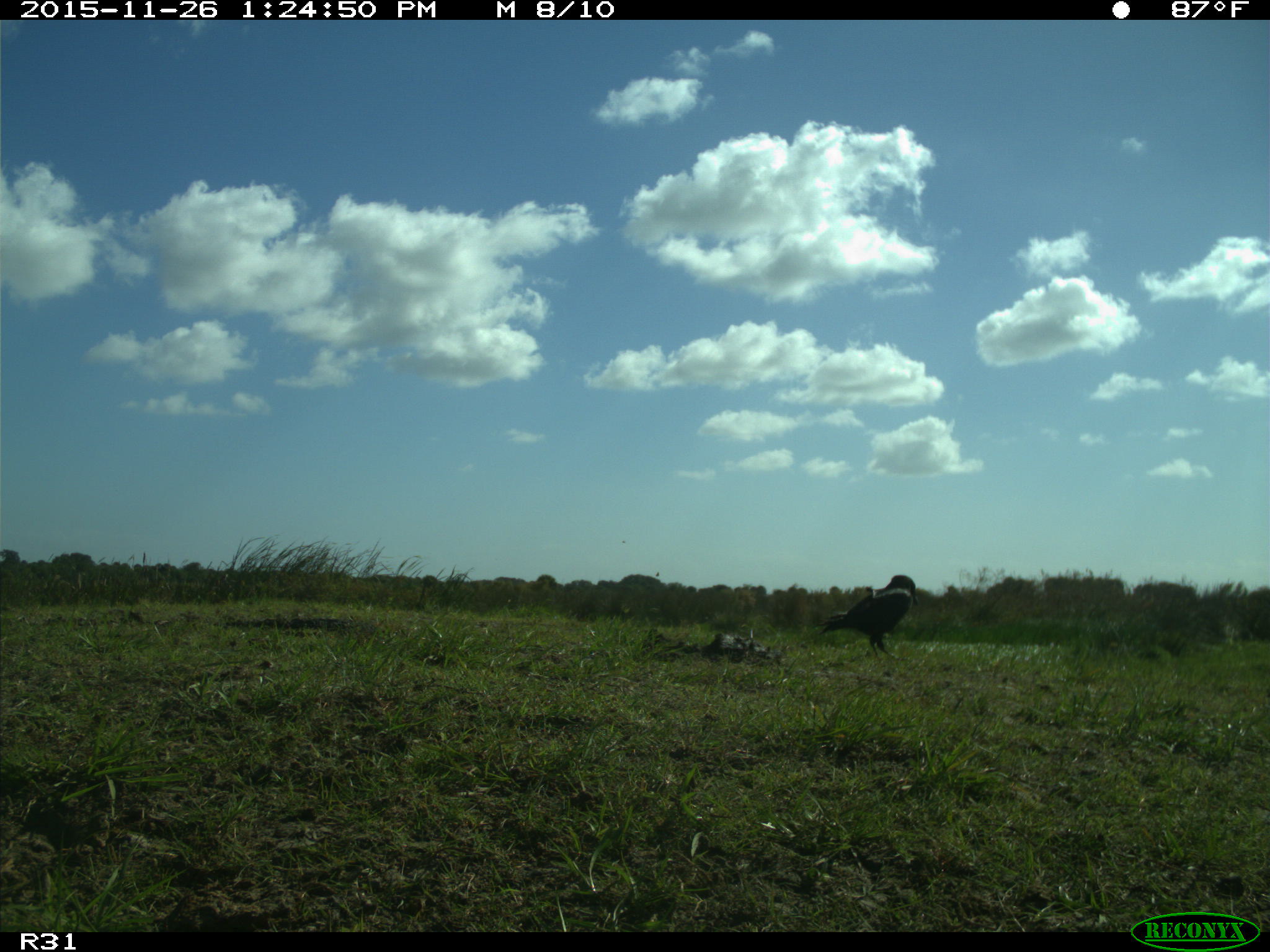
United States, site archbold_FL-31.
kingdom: Animalia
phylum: Chordata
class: Aves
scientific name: Aves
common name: birds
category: unidentified bird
Unidentified bird (birds) (Aves).